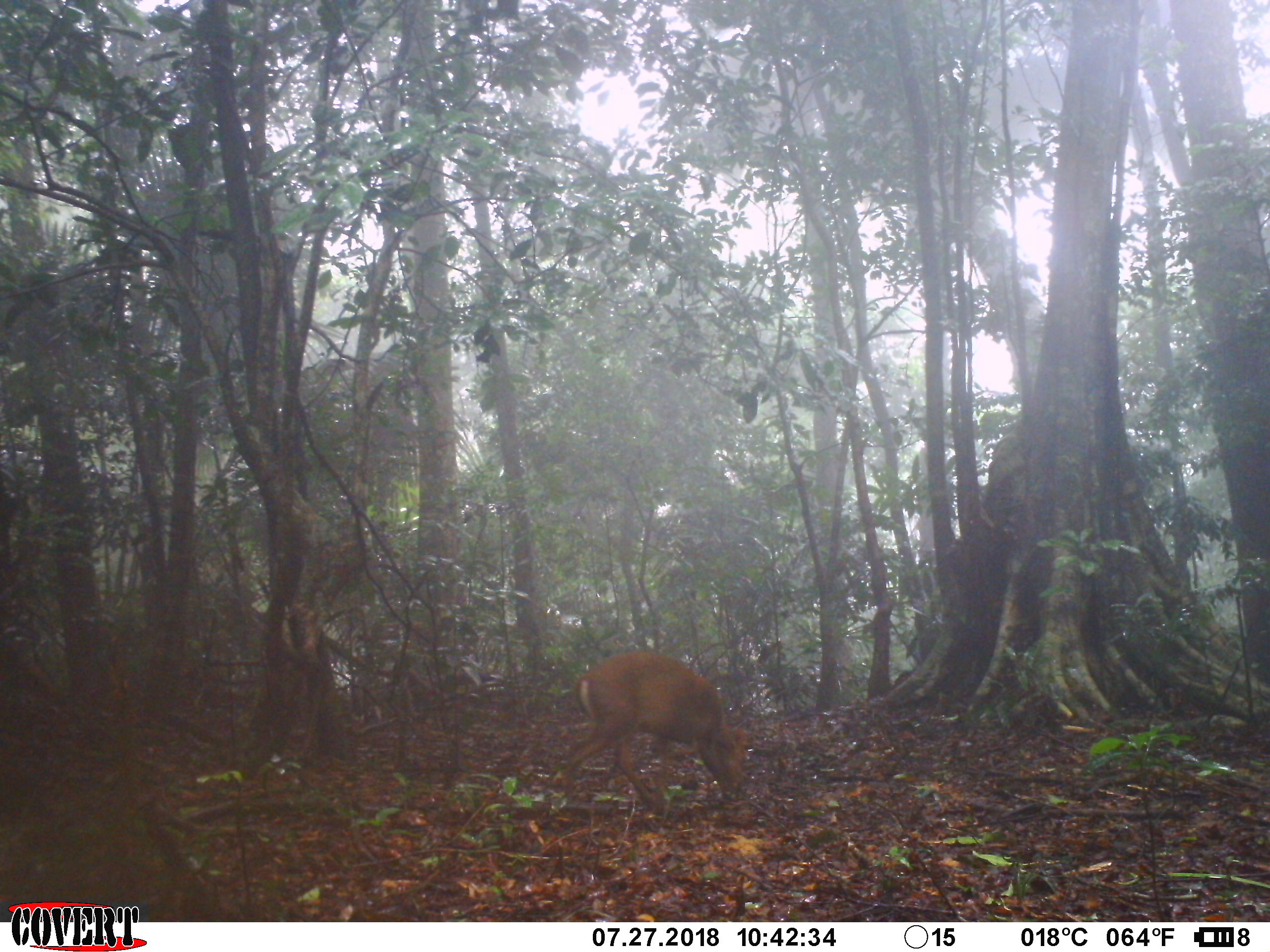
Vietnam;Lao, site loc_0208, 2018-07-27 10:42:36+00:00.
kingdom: Animalia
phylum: Chordata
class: Mammalia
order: Artiodactyla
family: Cervidae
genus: Muntiacus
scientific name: Muntiacus rooseveltorum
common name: roosevelt's muntjac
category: roosevelts muntjac group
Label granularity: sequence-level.